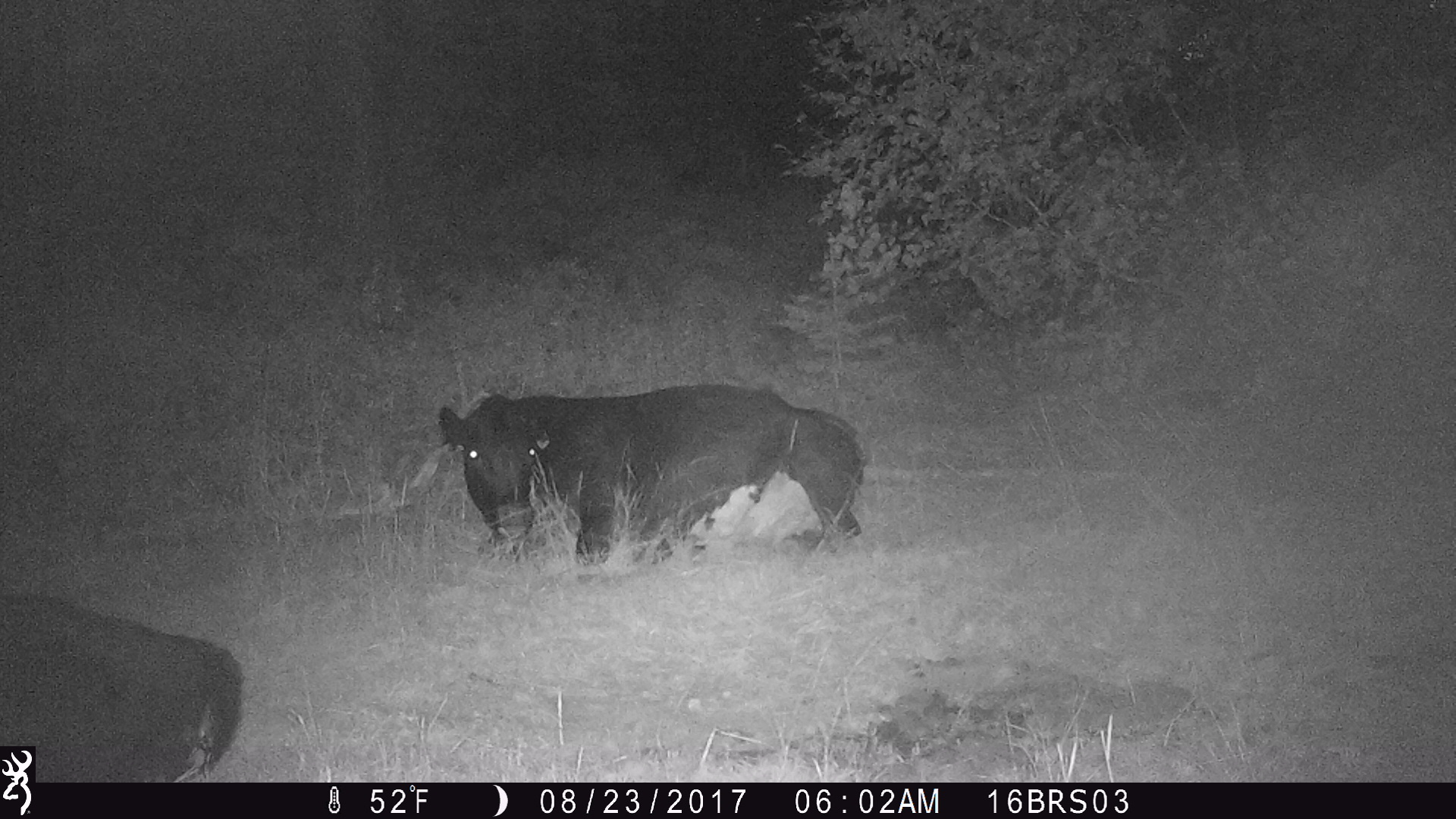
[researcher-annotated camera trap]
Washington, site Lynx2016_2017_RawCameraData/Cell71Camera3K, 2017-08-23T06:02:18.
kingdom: Animalia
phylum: Chordata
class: Mammalia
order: Artiodactyla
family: Bovidae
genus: Bos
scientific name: Bos taurus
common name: domestic cattle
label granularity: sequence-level